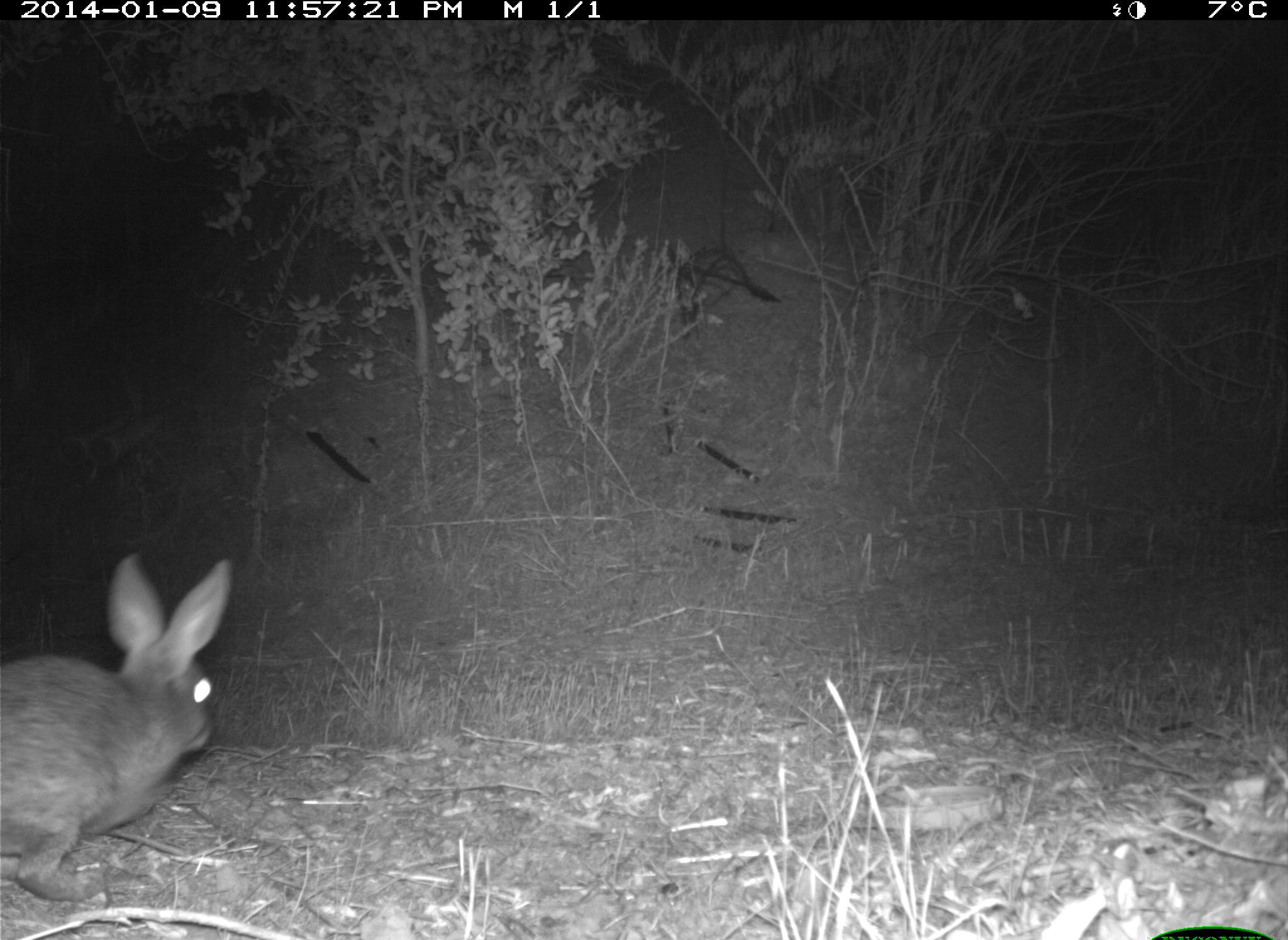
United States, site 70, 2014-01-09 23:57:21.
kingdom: Animalia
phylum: Chordata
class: Mammalia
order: Lagomorpha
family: Leporidae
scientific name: Leporidae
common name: rabbits and hares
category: rabbit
Rabbit (rabbits and hares) (Leporidae).